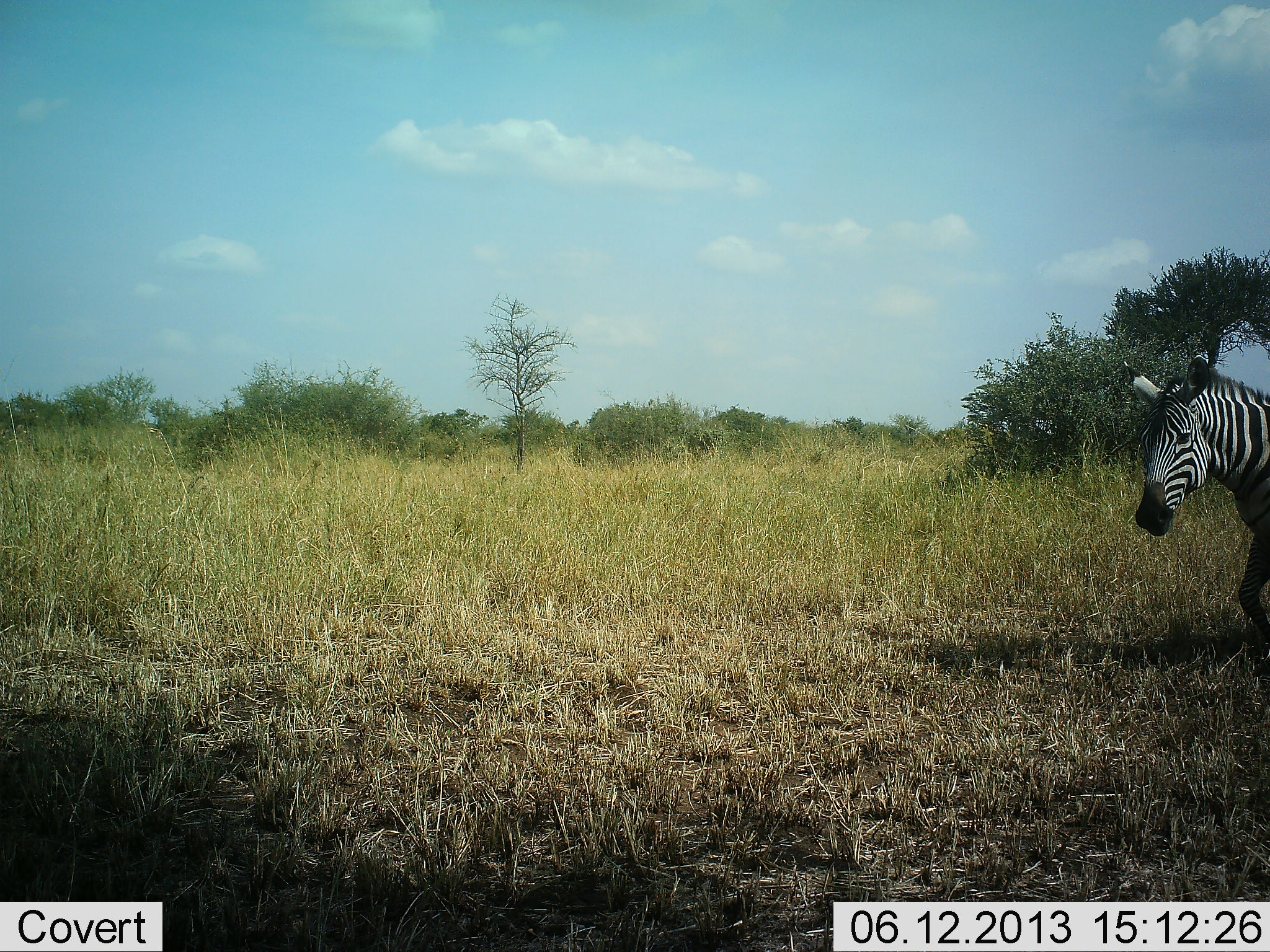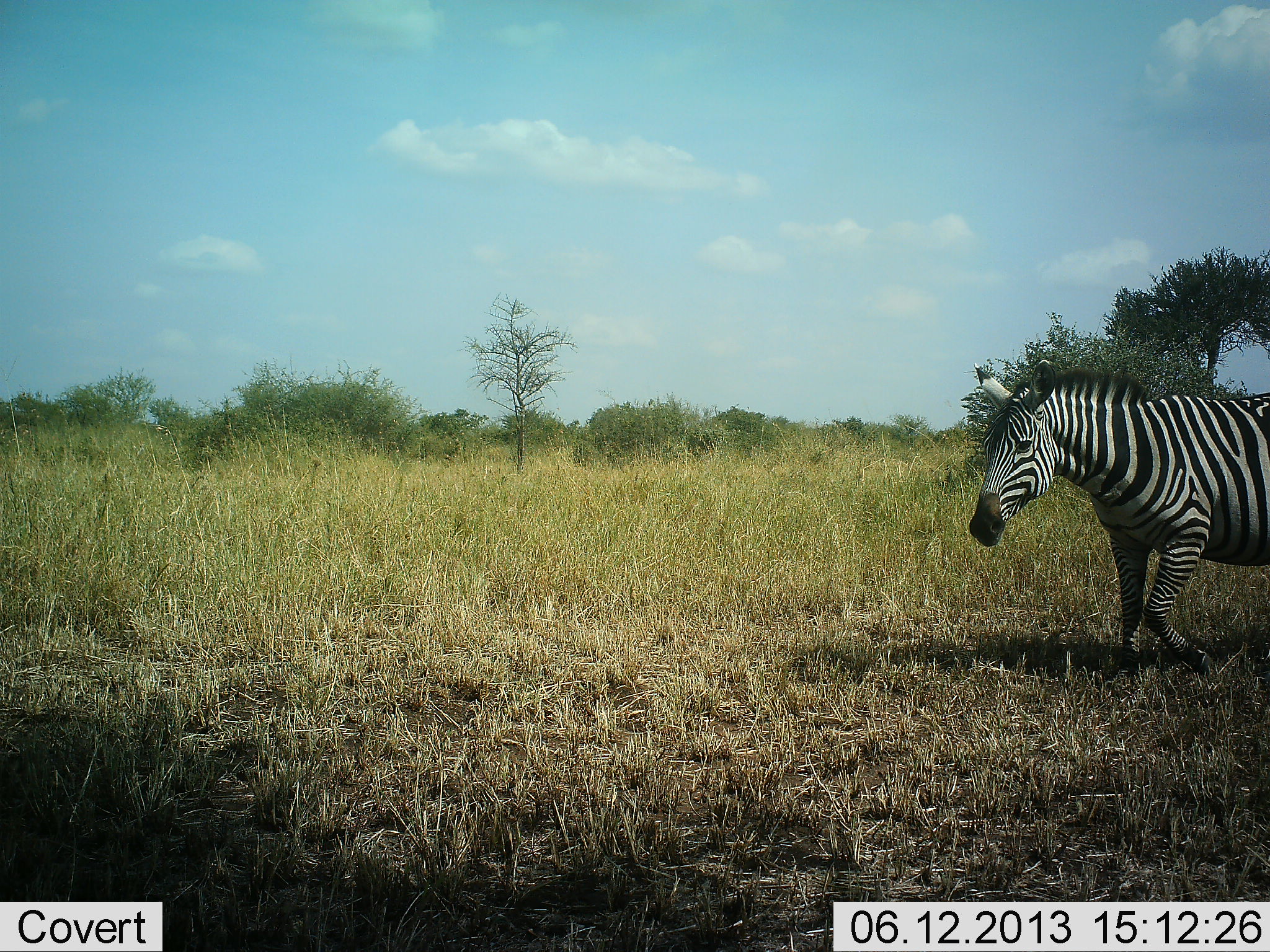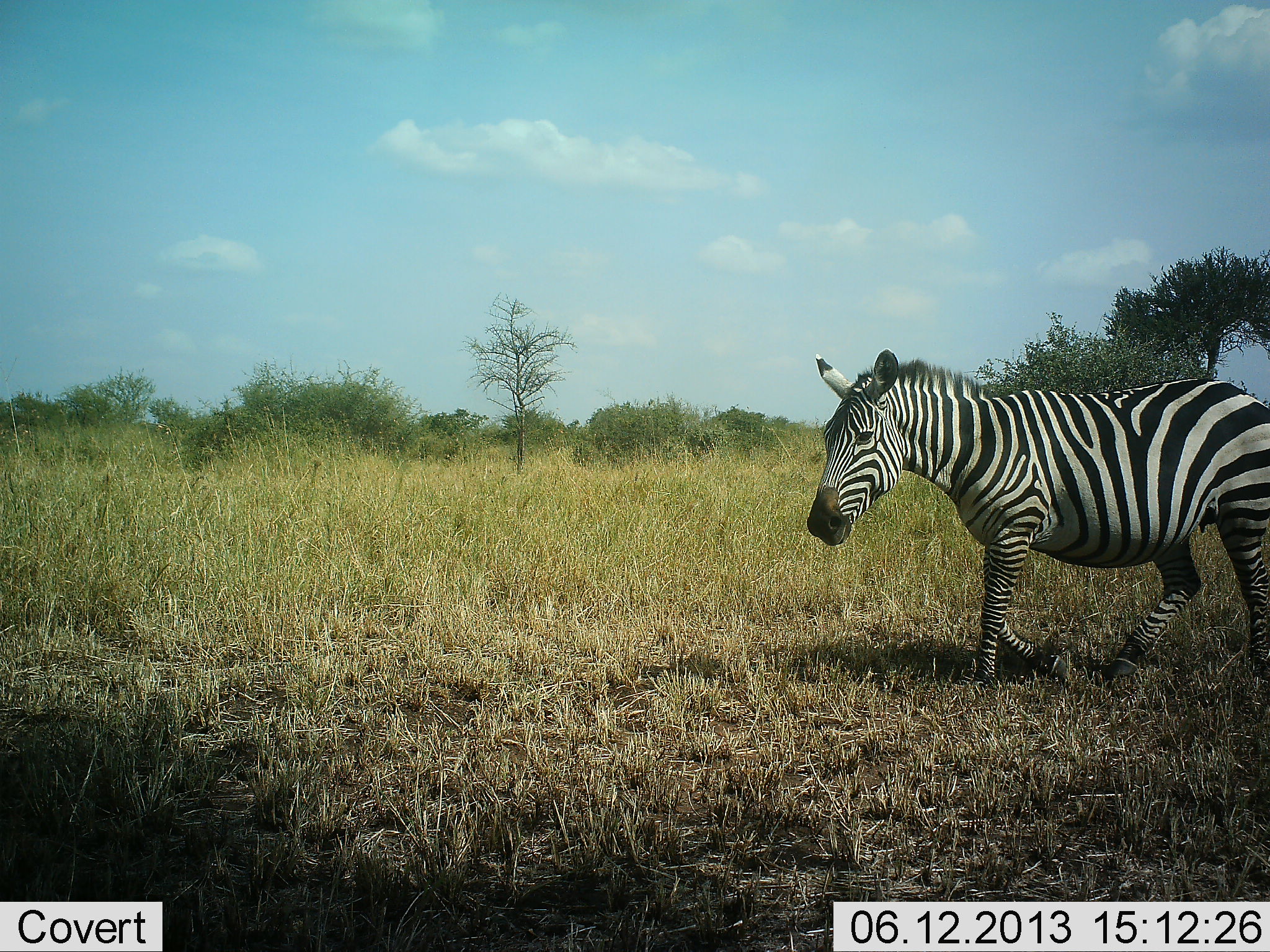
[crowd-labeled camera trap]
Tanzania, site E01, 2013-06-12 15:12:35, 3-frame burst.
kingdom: Animalia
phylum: Chordata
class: Mammalia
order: Perissodactyla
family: Equidae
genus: Equus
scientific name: Equus quagga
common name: plains zebra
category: zebra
Zebra (plains zebra) (Equus quagga), count 1. Behavior (volunteer vote fractions): standing 10%, resting 0%, moving 90%, interacting 0%. Young present (vote fraction): 0%. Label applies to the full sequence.